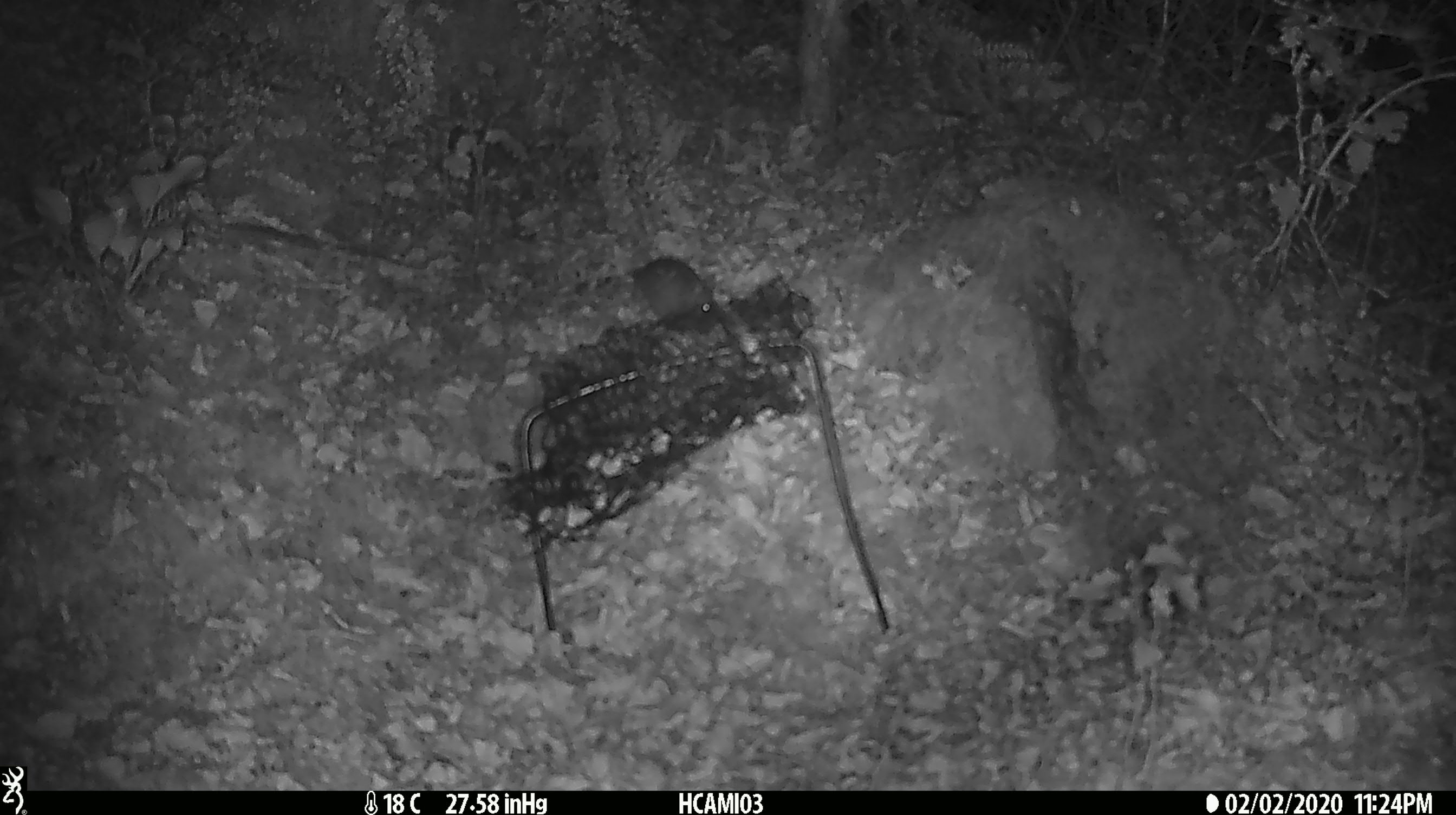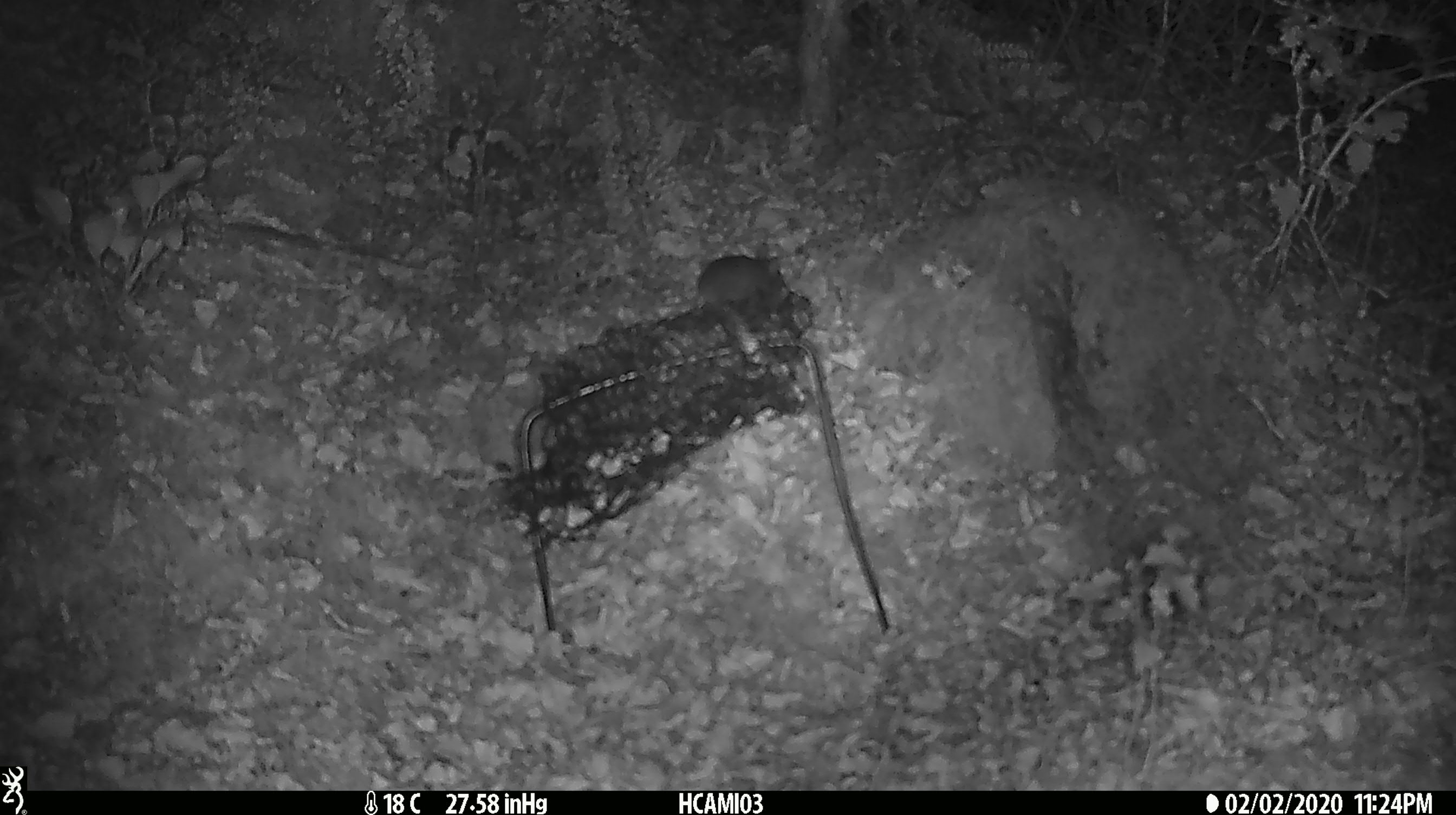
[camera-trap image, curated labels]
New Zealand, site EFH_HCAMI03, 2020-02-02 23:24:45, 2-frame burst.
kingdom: Animalia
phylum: Chordata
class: Mammalia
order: Rodentia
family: Muridae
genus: Mus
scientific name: Mus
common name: mouse